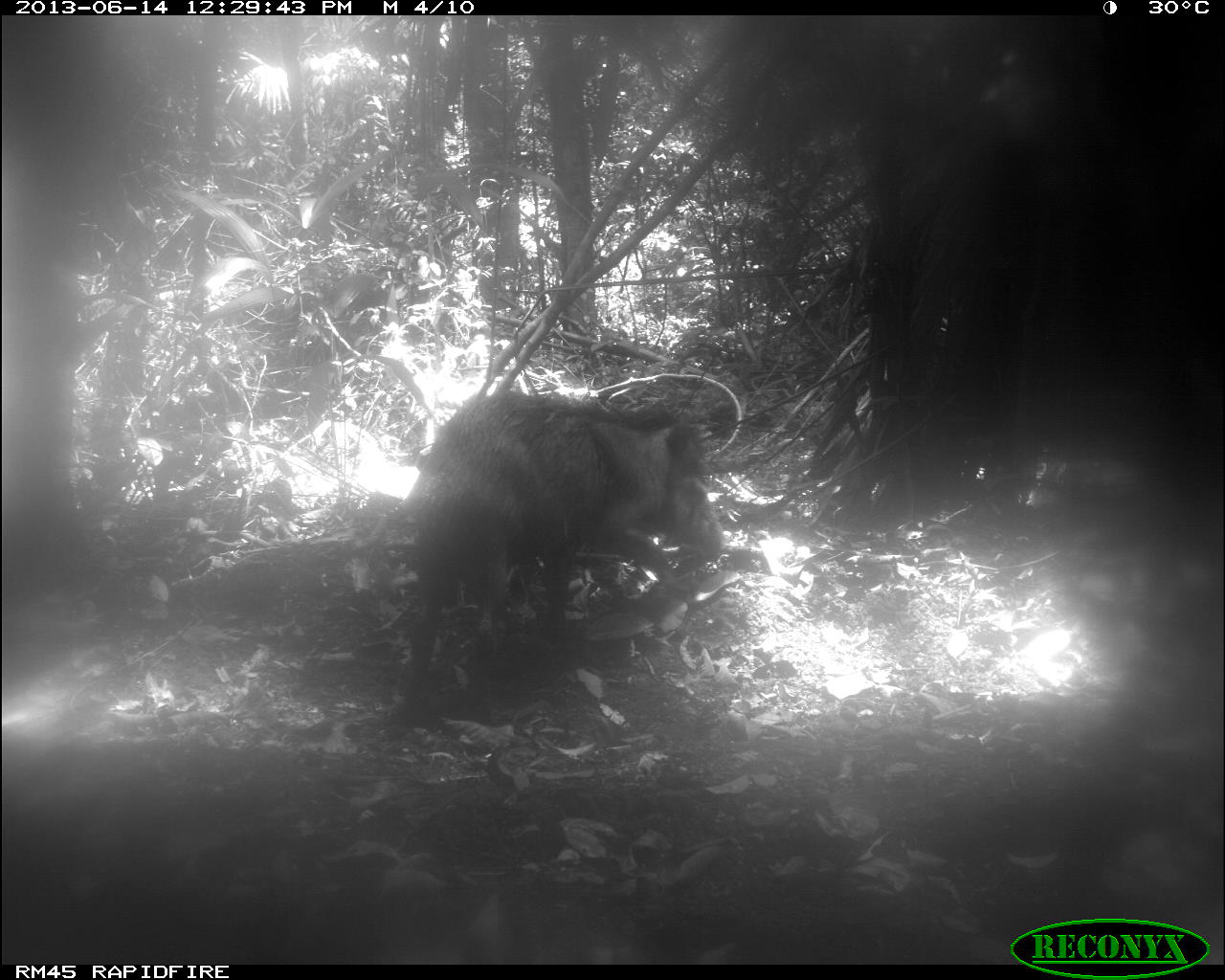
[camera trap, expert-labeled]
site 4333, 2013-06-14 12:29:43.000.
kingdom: Animalia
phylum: Chordata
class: Mammalia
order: Artiodactyla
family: Tayassuidae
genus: Tayassu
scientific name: Tayassu pecari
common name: white-lipped peccary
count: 1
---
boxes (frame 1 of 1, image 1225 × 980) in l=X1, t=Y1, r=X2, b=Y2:
tayassu pecari: l=405, t=391, r=723, b=674